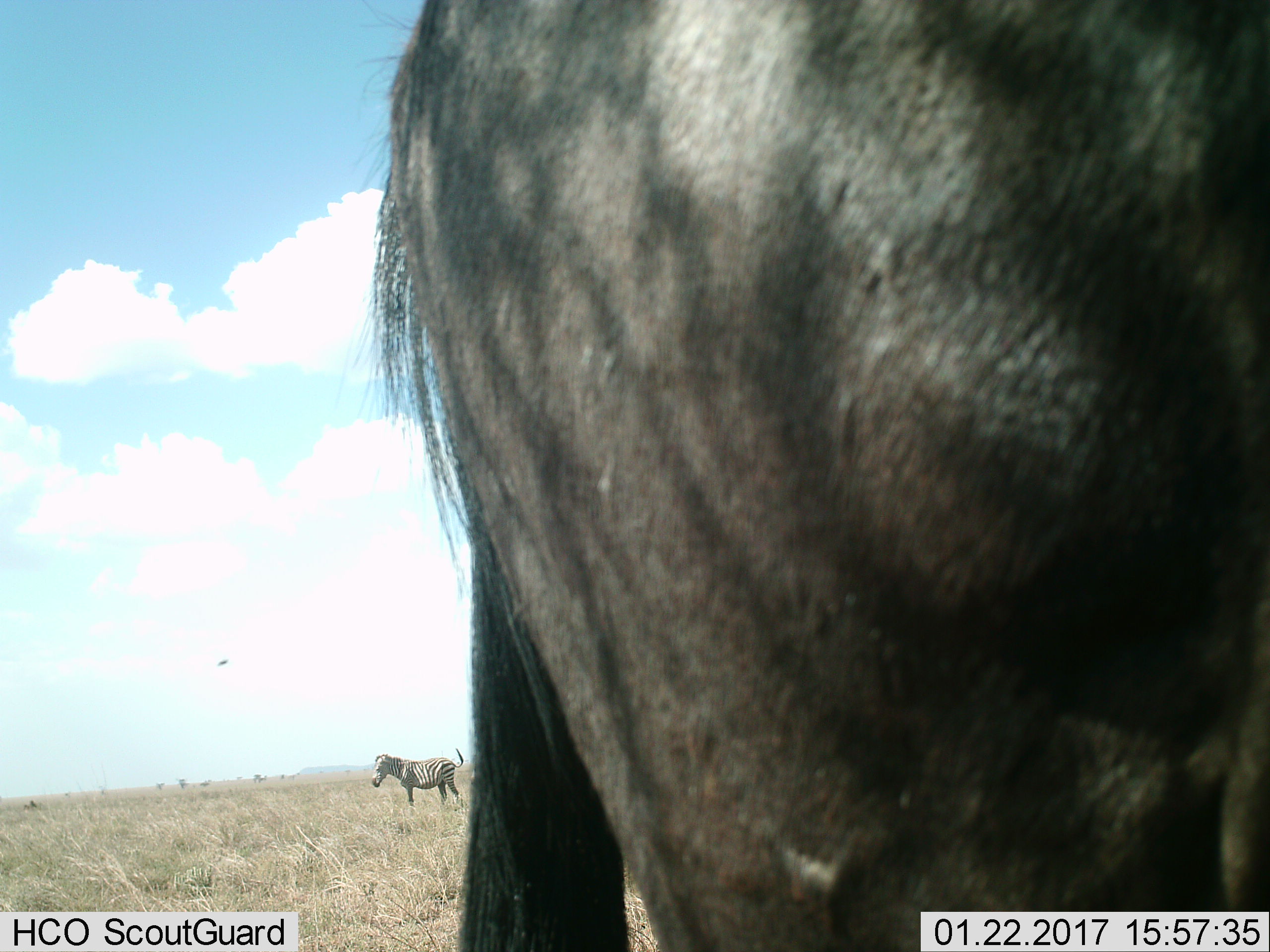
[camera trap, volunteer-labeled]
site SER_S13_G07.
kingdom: Animalia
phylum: Chordata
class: Mammalia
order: Artiodactyla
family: Bovidae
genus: Connochaetes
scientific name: Connochaetes taurinus taurinus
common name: blue wildebeest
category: wildebeestblue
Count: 1.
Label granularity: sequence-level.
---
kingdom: Animalia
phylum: Chordata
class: Mammalia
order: Perissodactyla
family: Equidae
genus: Equus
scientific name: Equus quagga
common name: plains zebra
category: zebraplains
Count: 1.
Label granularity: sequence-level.